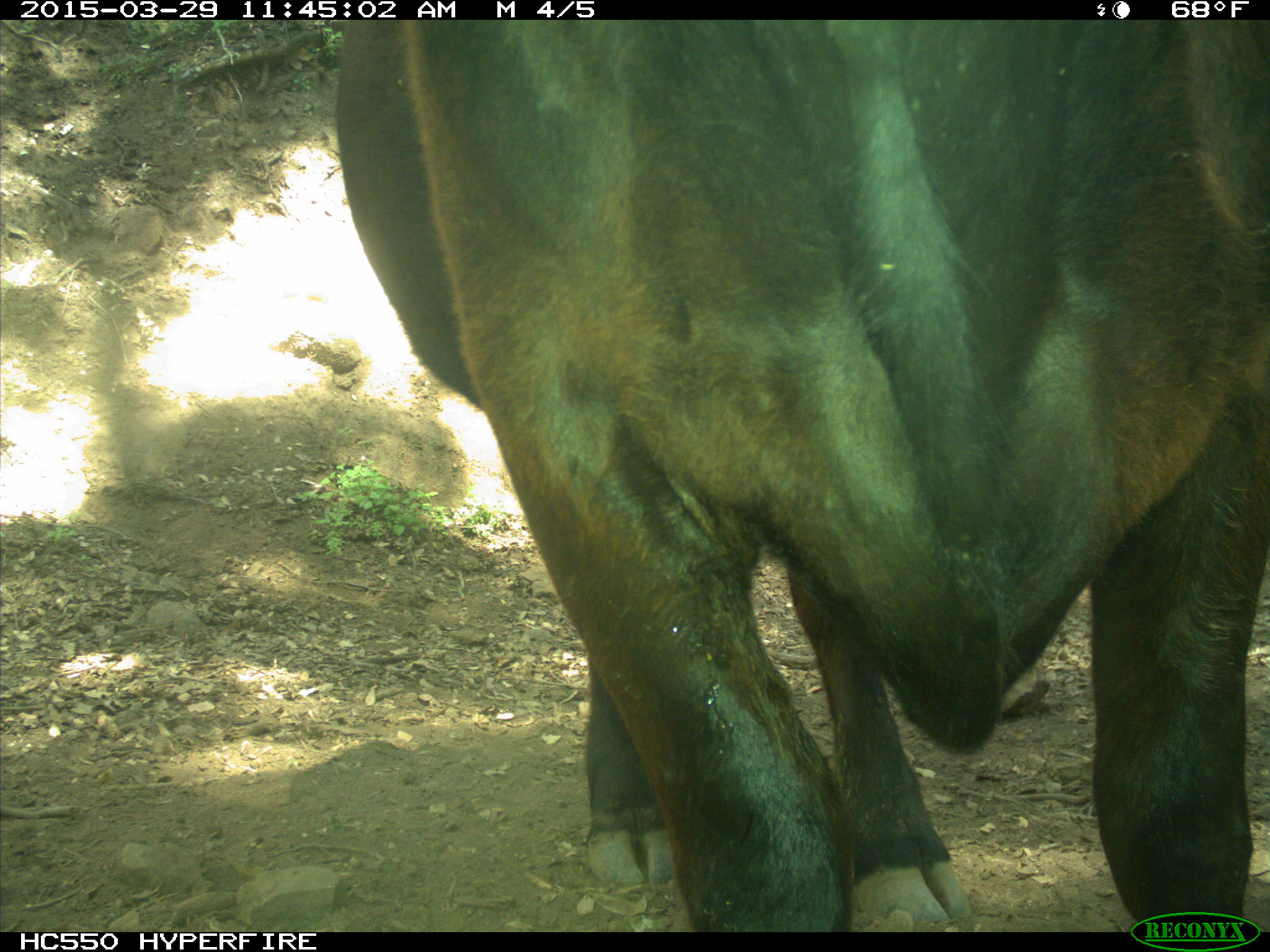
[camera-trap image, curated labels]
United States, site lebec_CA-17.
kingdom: Animalia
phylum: Chordata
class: Mammalia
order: Artiodactyla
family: Bovidae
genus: Bos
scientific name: Bos taurus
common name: domestic cow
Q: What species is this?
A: Bos taurus (domestic cow).